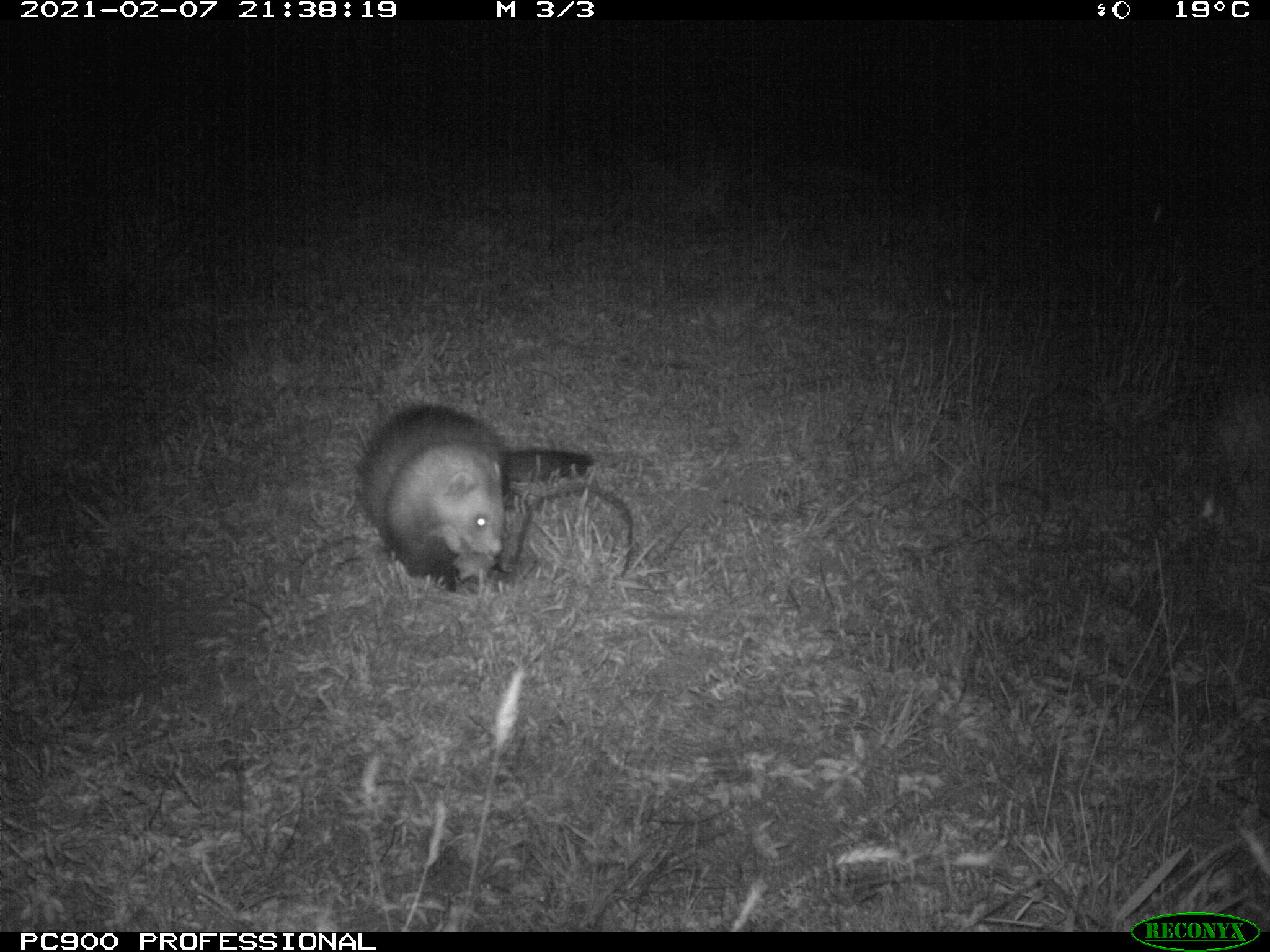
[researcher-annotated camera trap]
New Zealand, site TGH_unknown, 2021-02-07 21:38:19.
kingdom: Animalia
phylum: Chordata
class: Mammalia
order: Carnivora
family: Mustelidae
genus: Mustela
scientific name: Mustela furo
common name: ferret